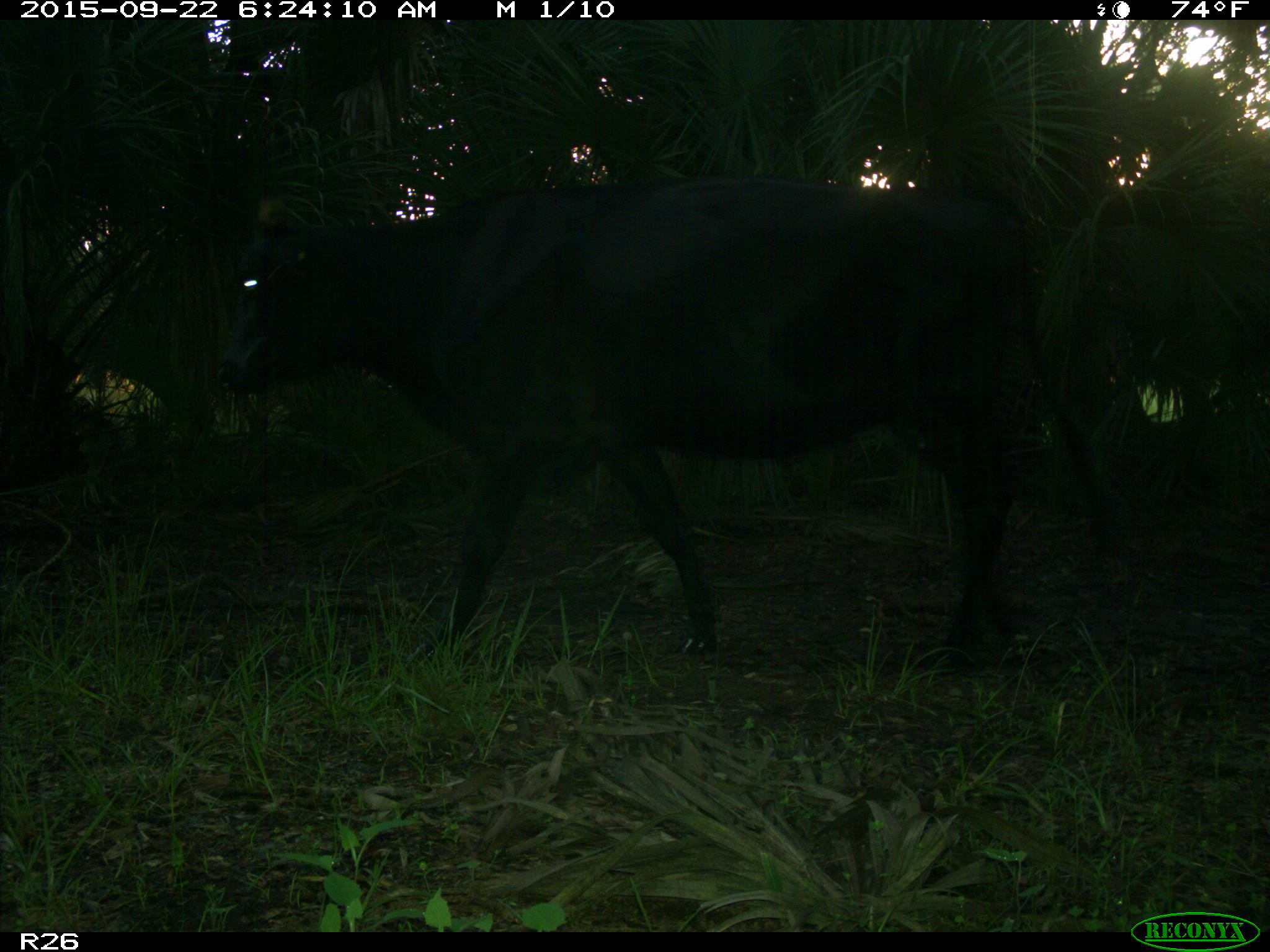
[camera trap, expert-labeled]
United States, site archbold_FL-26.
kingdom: Animalia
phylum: Chordata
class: Mammalia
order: Artiodactyla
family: Bovidae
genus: Bos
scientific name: Bos taurus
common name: domestic cow